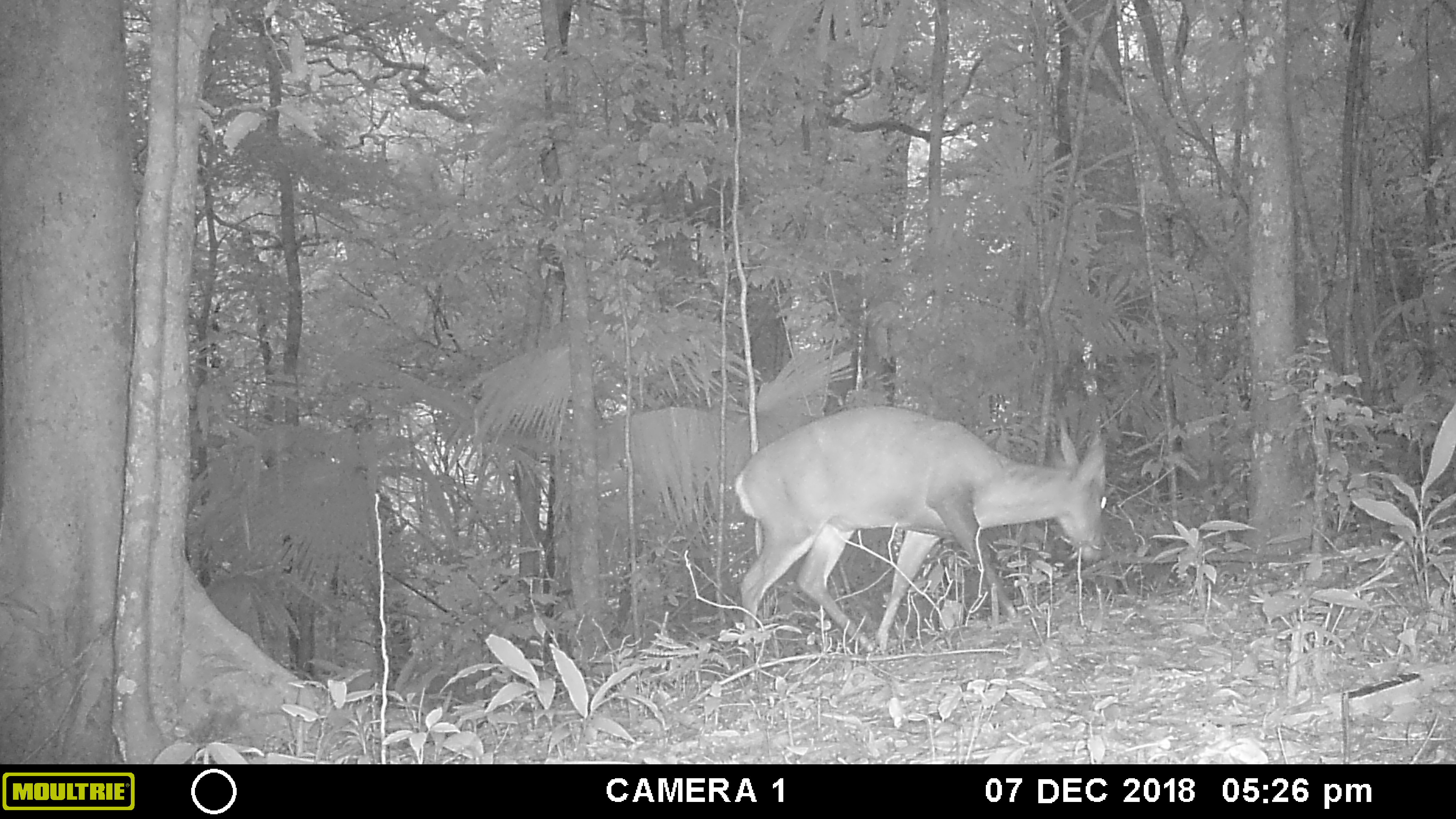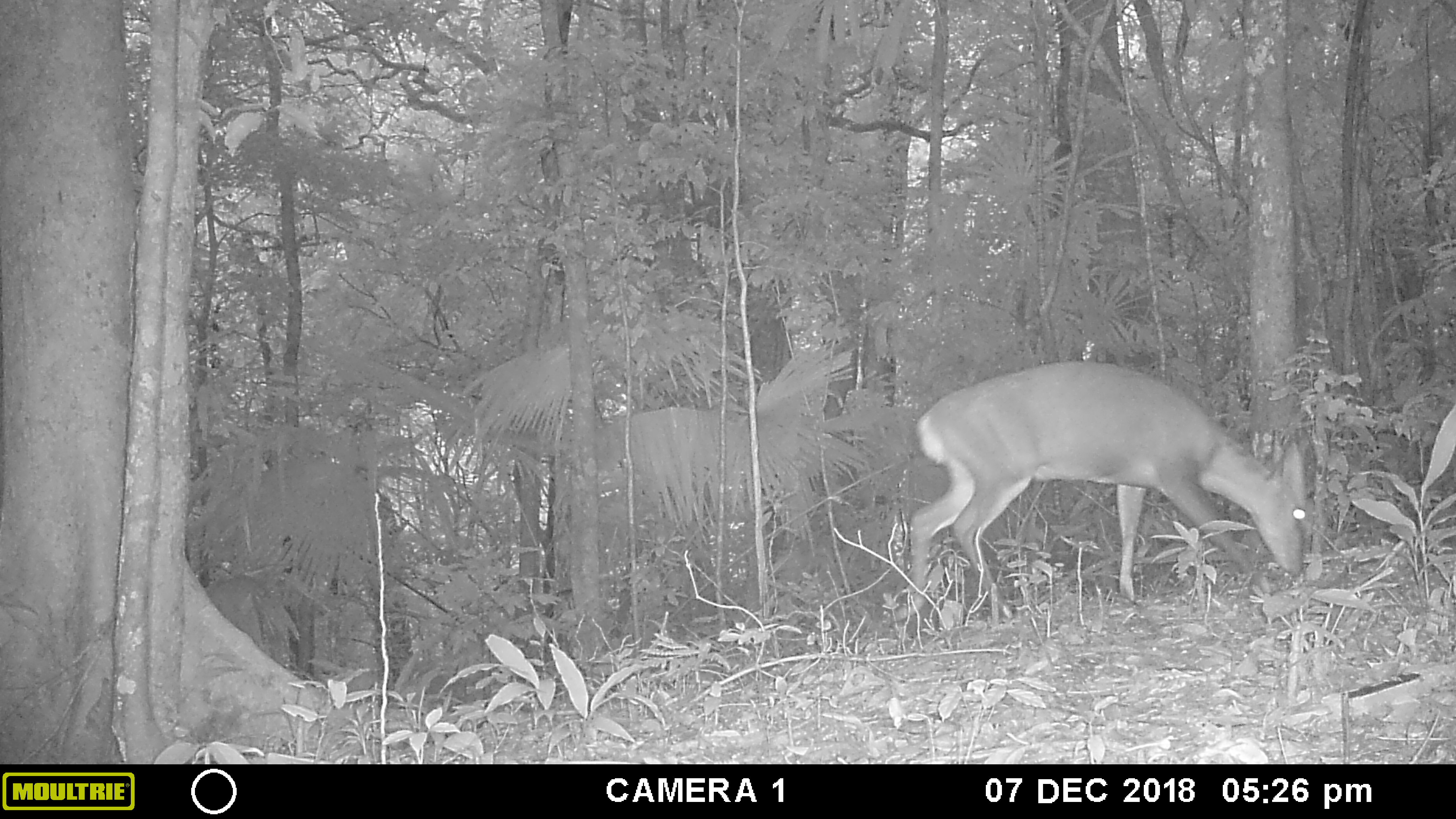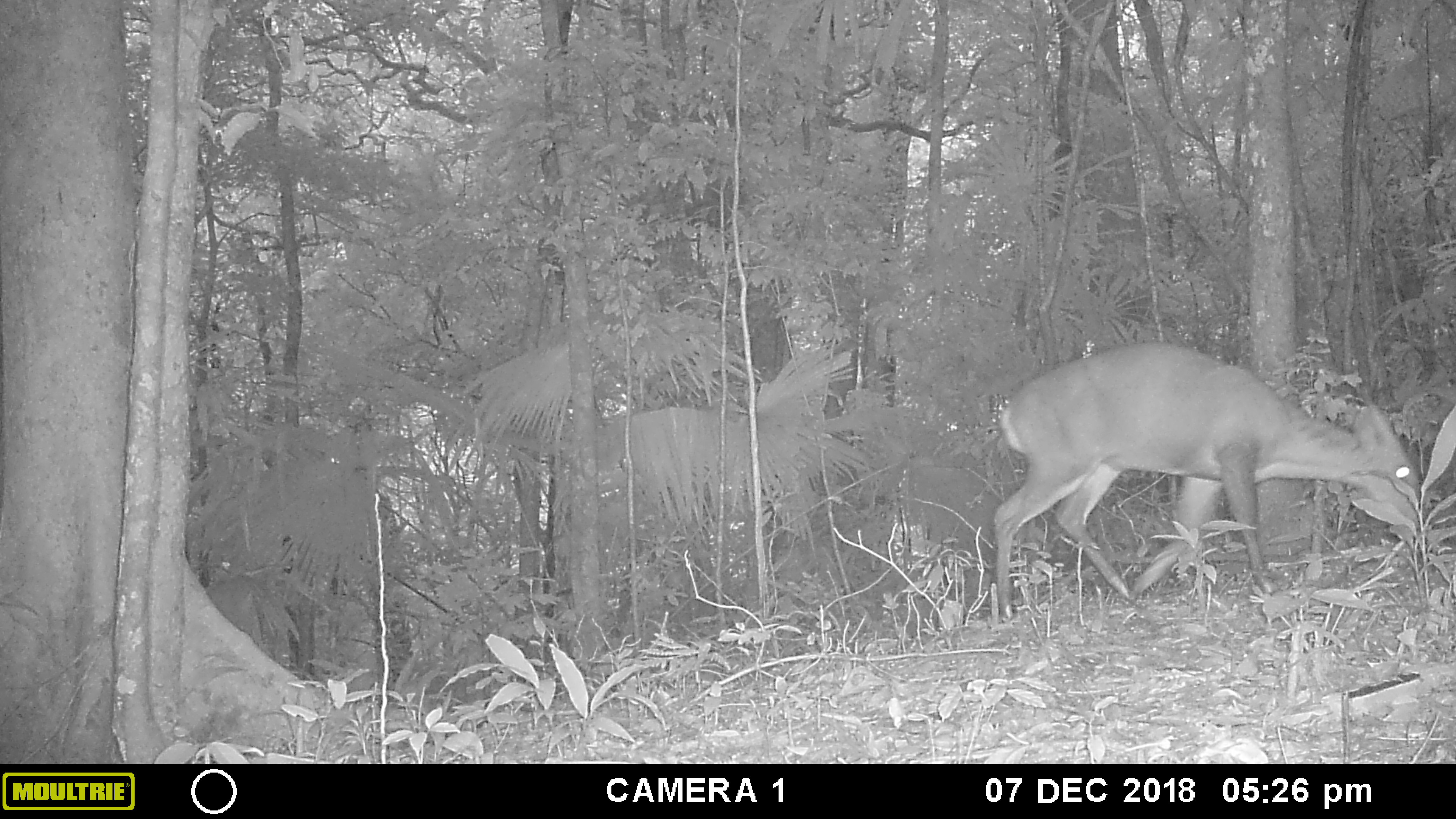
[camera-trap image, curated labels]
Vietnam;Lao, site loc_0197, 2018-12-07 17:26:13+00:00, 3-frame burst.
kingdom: Animalia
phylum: Chordata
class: Mammalia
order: Artiodactyla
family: Cervidae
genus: Muntiacus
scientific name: Muntiacus vuquangensis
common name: large-antlered muntjac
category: large antlered muntjac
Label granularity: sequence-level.